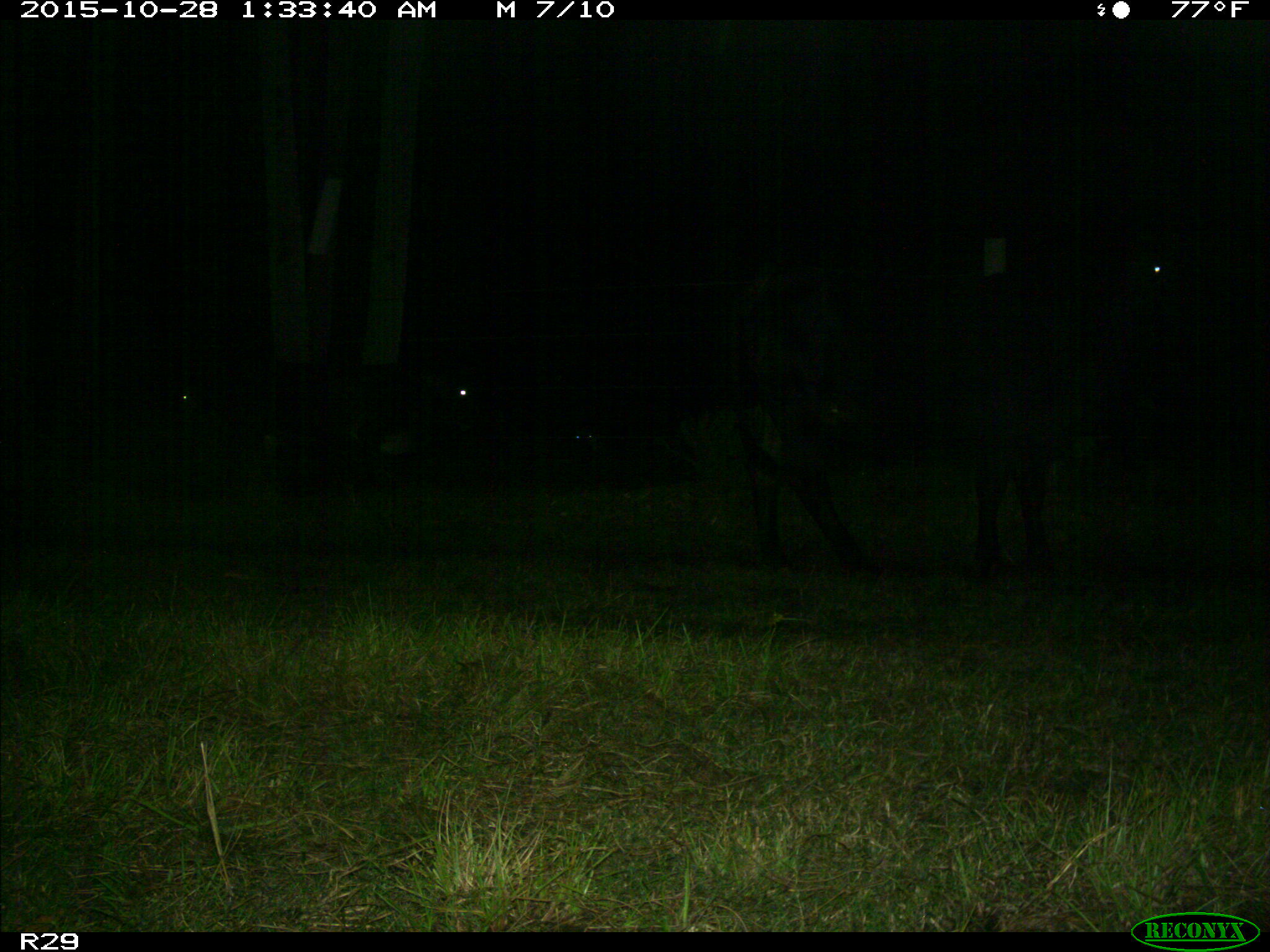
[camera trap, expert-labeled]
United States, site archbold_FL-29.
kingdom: Animalia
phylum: Chordata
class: Mammalia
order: Artiodactyla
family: Bovidae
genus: Bos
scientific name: Bos taurus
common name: domestic cow